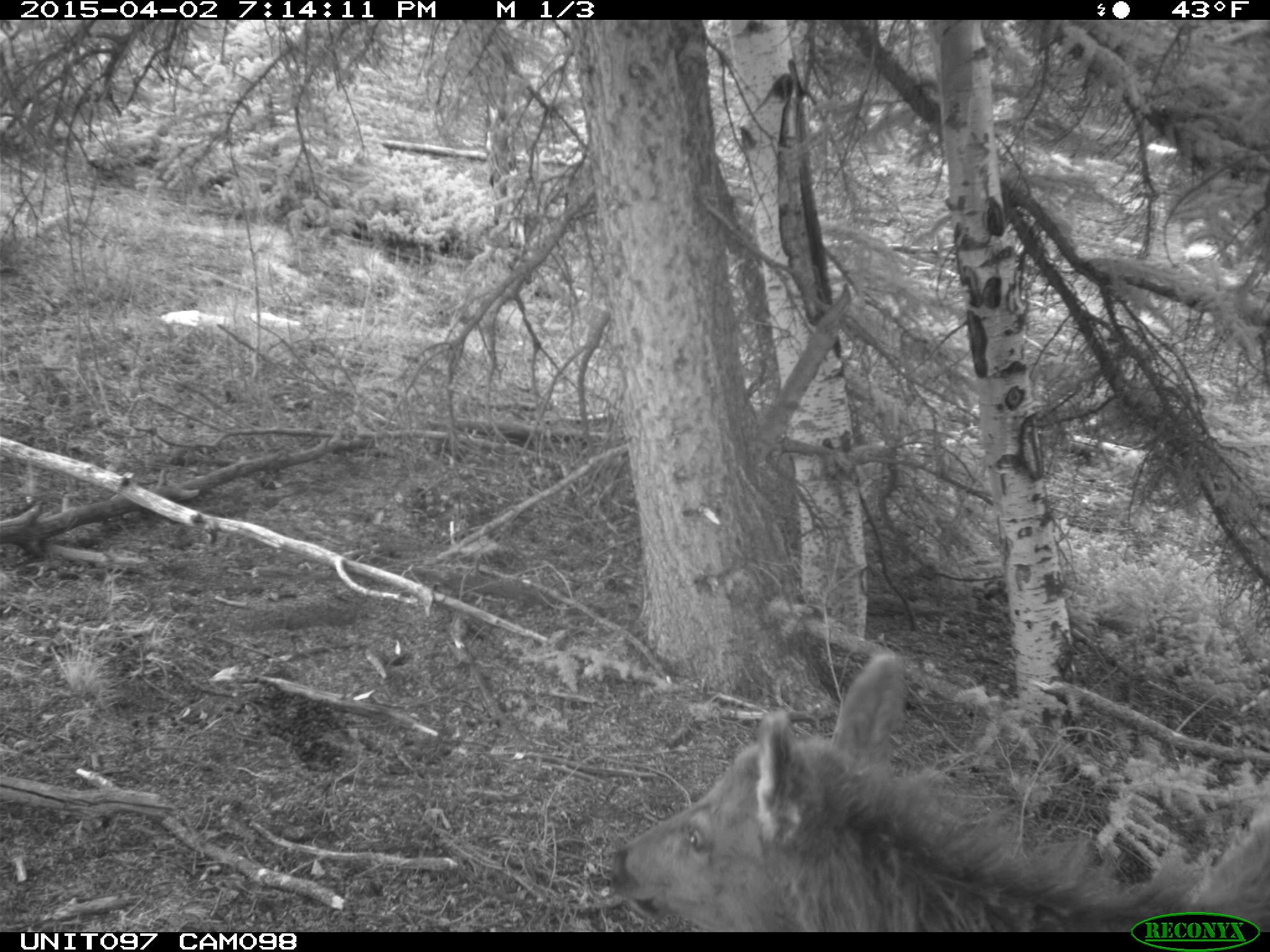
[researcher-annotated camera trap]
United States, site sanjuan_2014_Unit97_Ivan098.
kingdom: Animalia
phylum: Chordata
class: Mammalia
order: Artiodactyla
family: Cervidae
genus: Cervus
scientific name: Cervus elaphus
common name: red deer